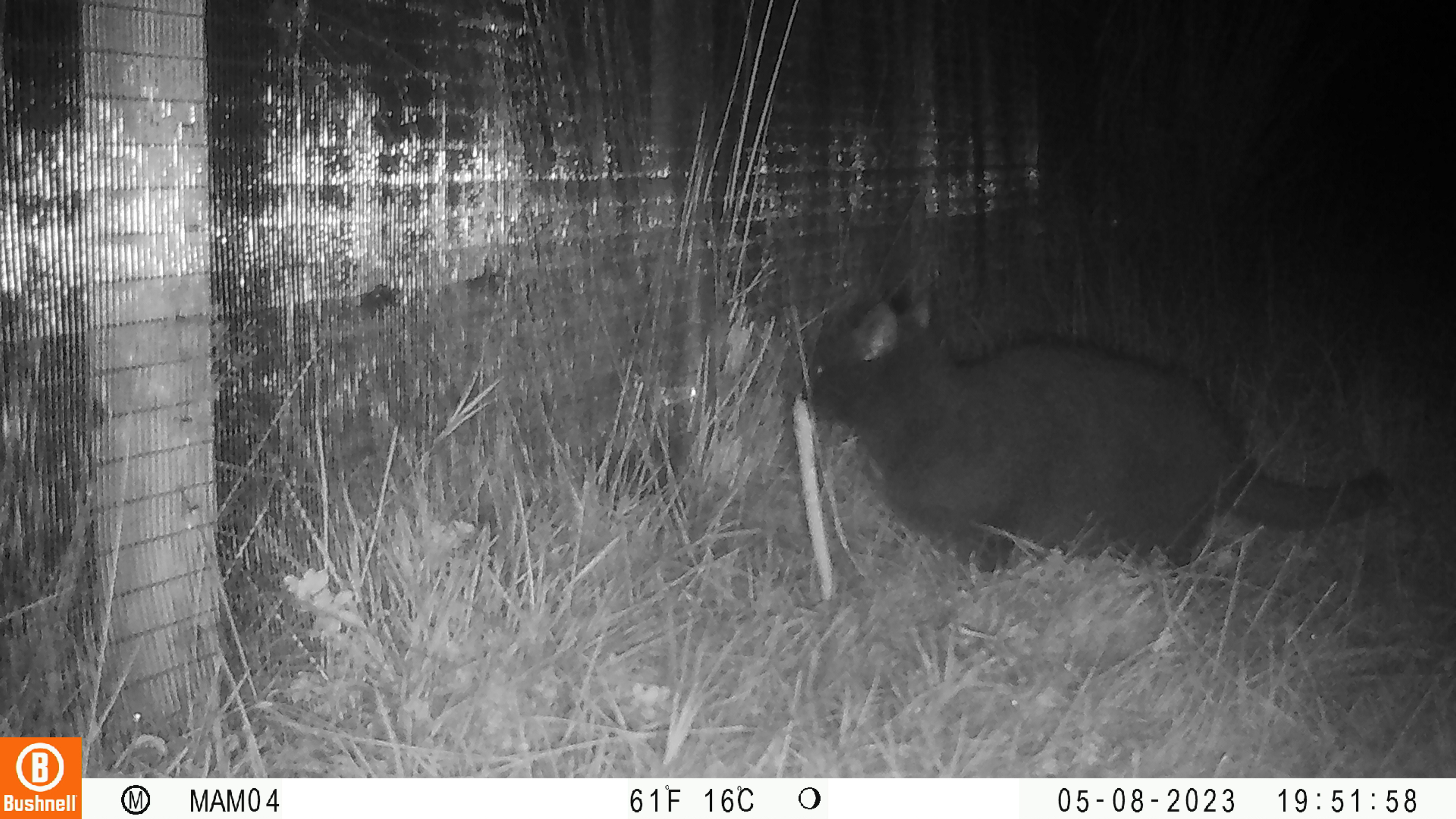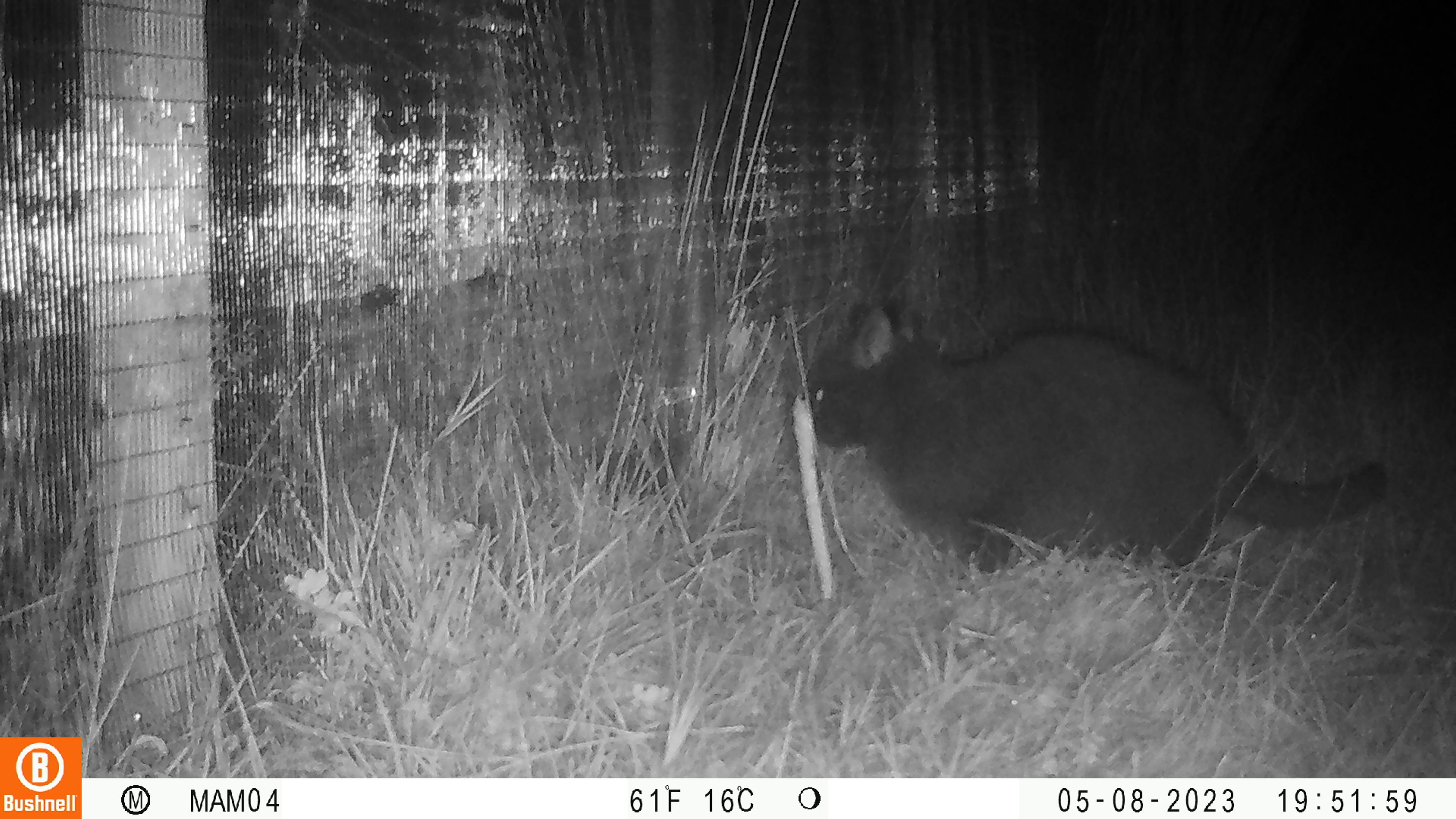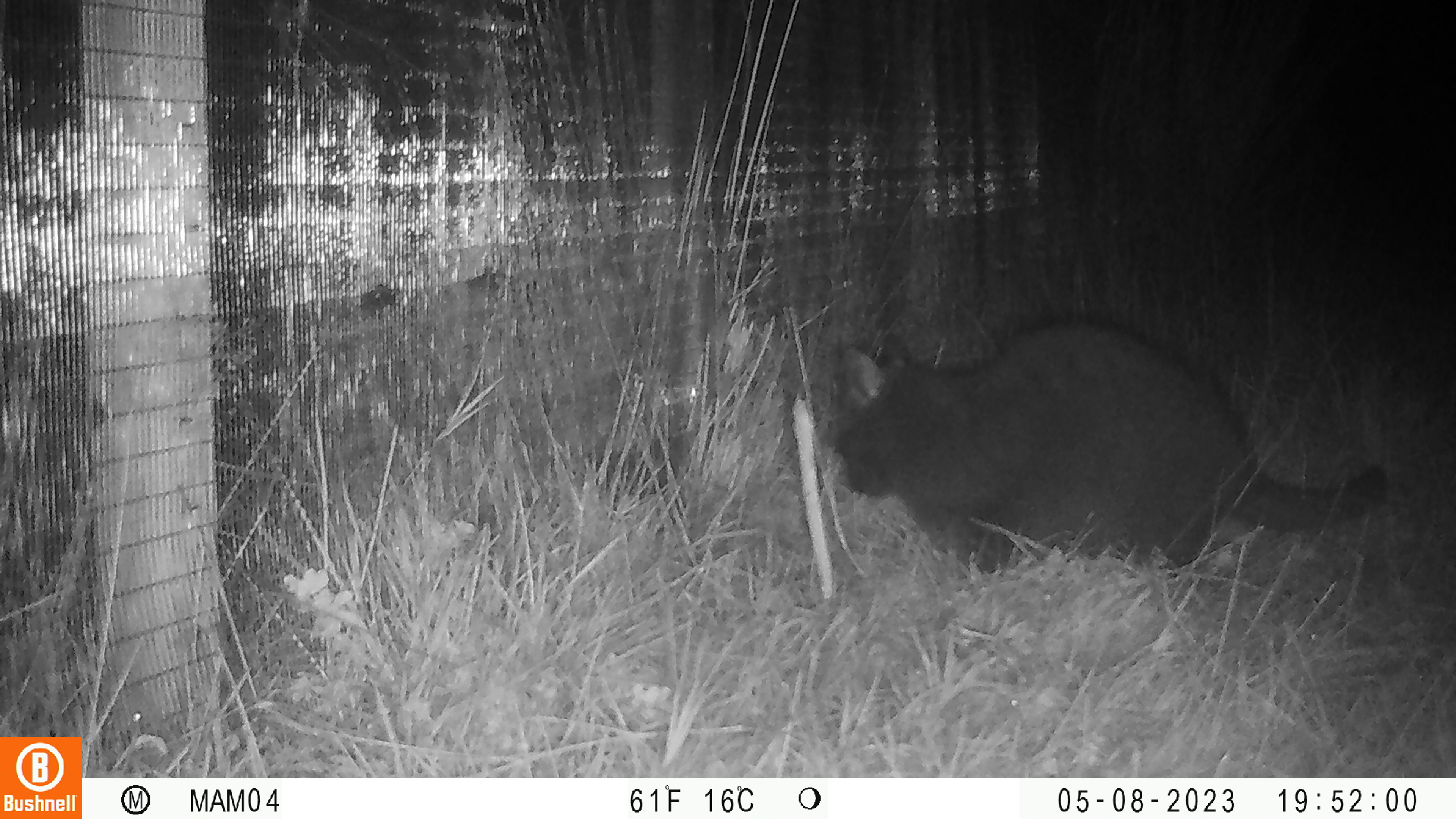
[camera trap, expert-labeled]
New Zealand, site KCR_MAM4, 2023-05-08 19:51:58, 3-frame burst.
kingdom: Animalia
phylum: Chordata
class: Mammalia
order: Carnivora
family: Felidae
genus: Felis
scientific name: Felis catus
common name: domestic cat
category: cat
Cat (domestic cat) (Felis catus).